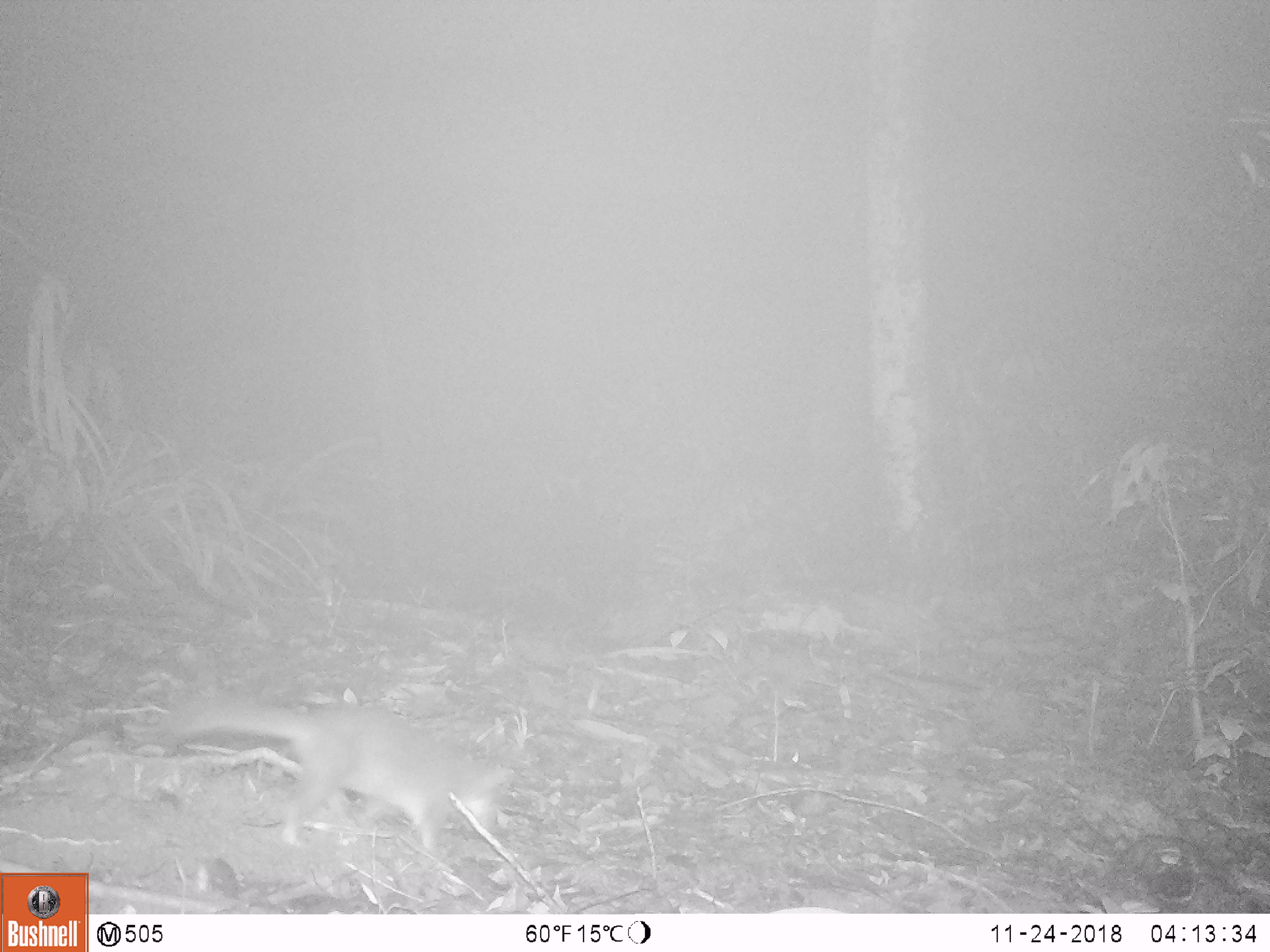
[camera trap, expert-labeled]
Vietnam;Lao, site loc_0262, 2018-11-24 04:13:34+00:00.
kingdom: Animalia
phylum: Chordata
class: Mammalia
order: Carnivora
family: Mustelidae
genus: Melogale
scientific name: Melogale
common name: ferret badger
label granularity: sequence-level